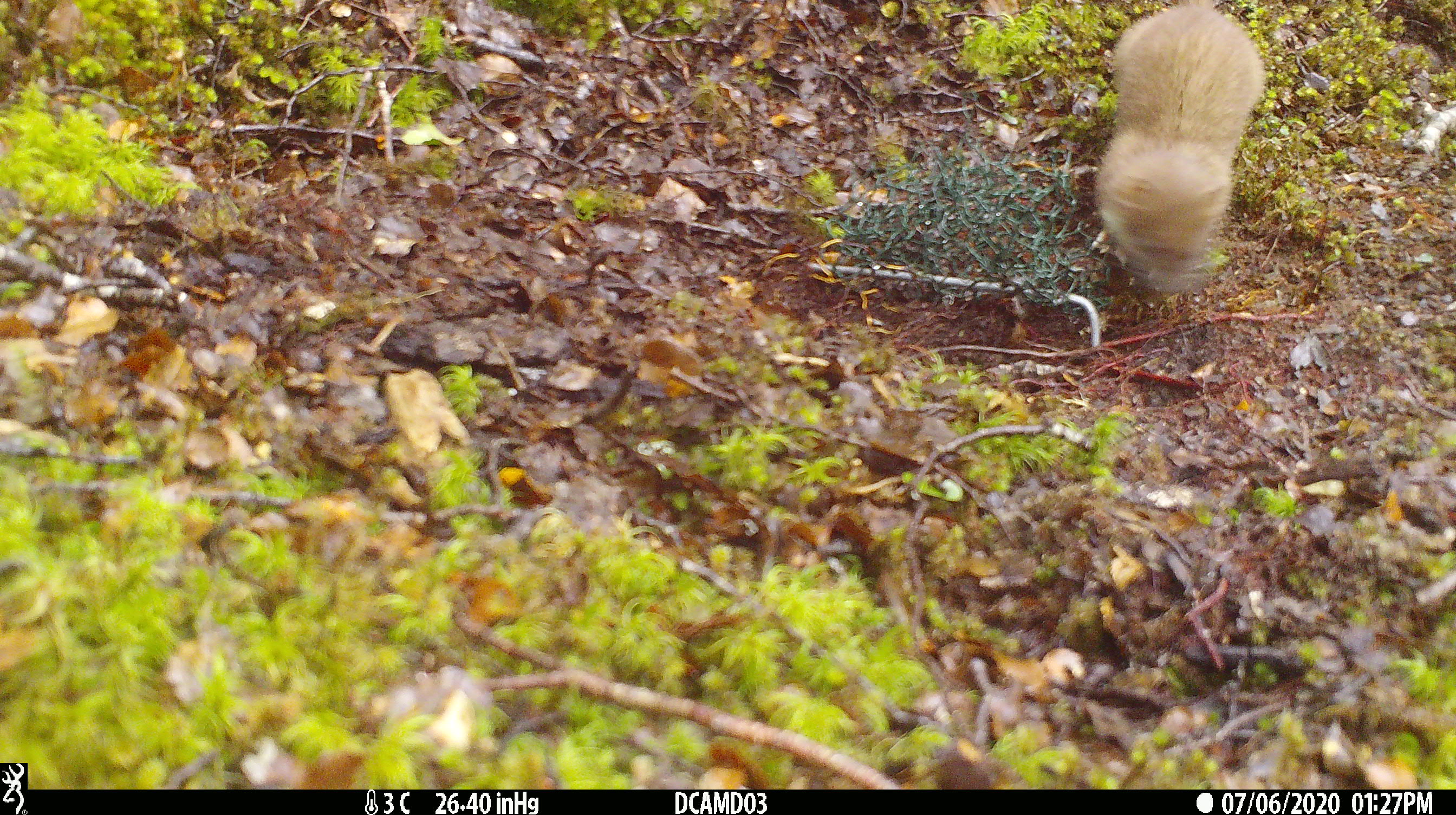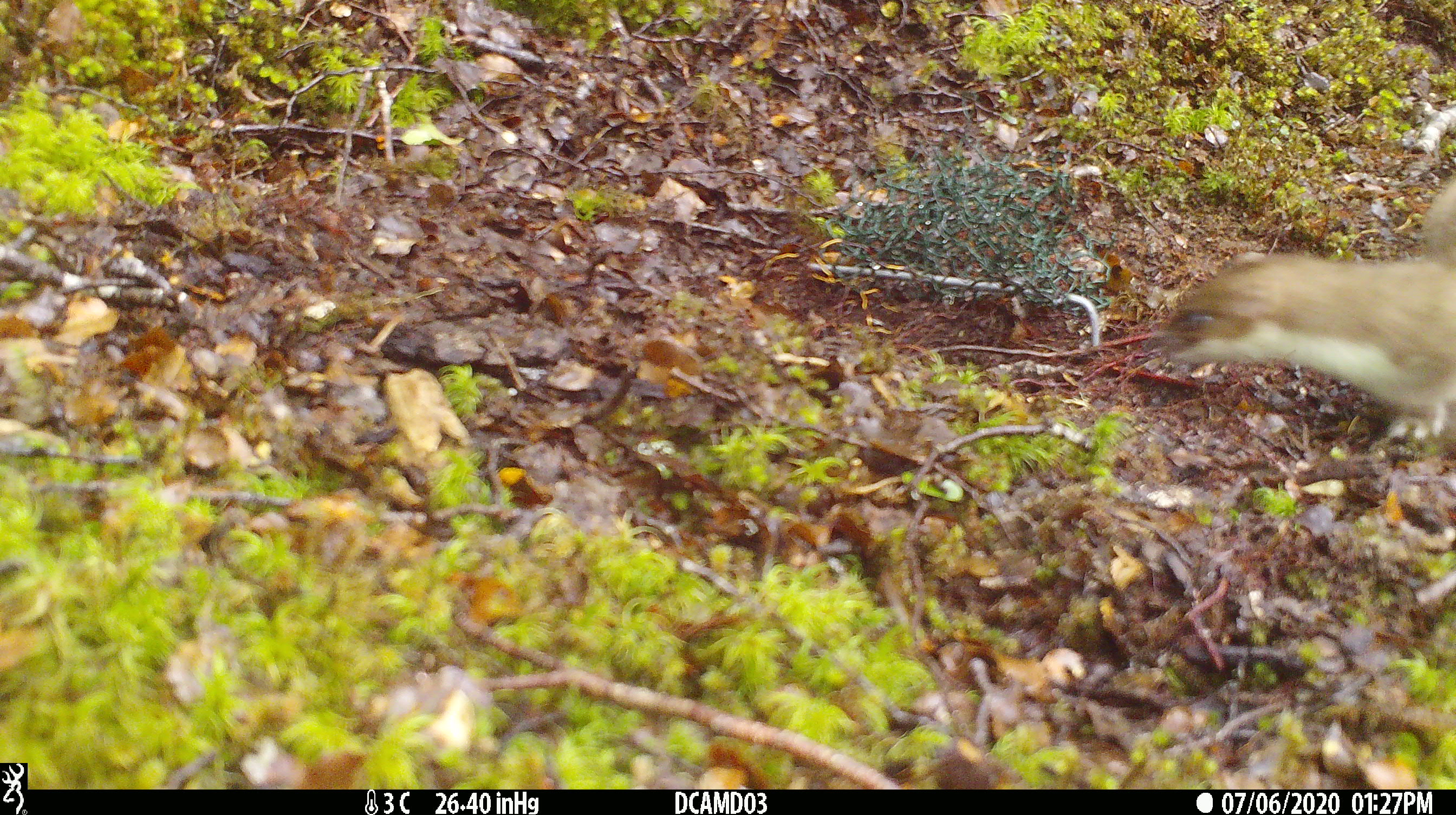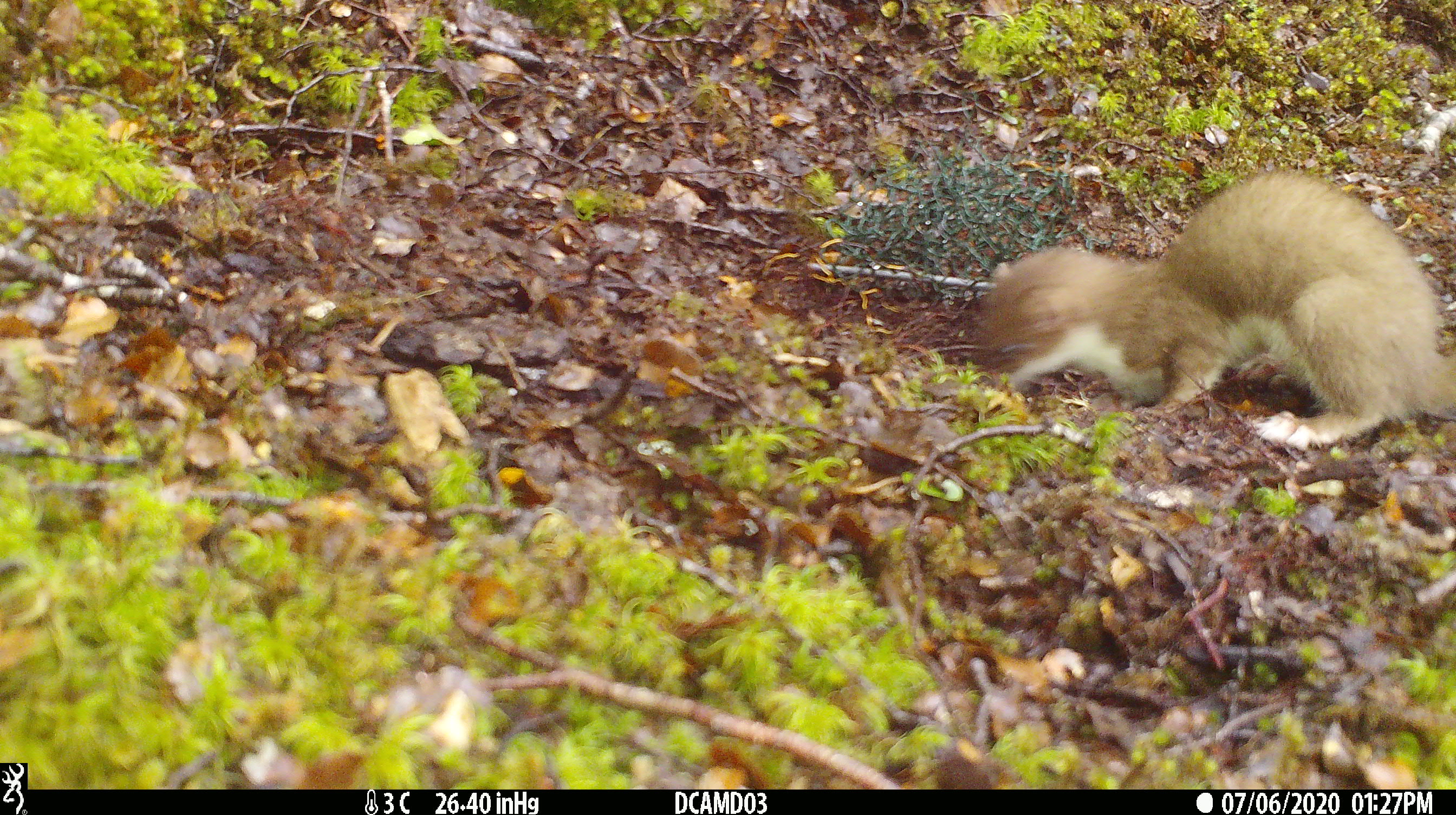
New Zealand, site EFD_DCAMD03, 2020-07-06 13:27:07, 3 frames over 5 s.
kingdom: Animalia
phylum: Chordata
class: Mammalia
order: Carnivora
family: Mustelidae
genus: Mustela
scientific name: Mustela erminea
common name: stoat